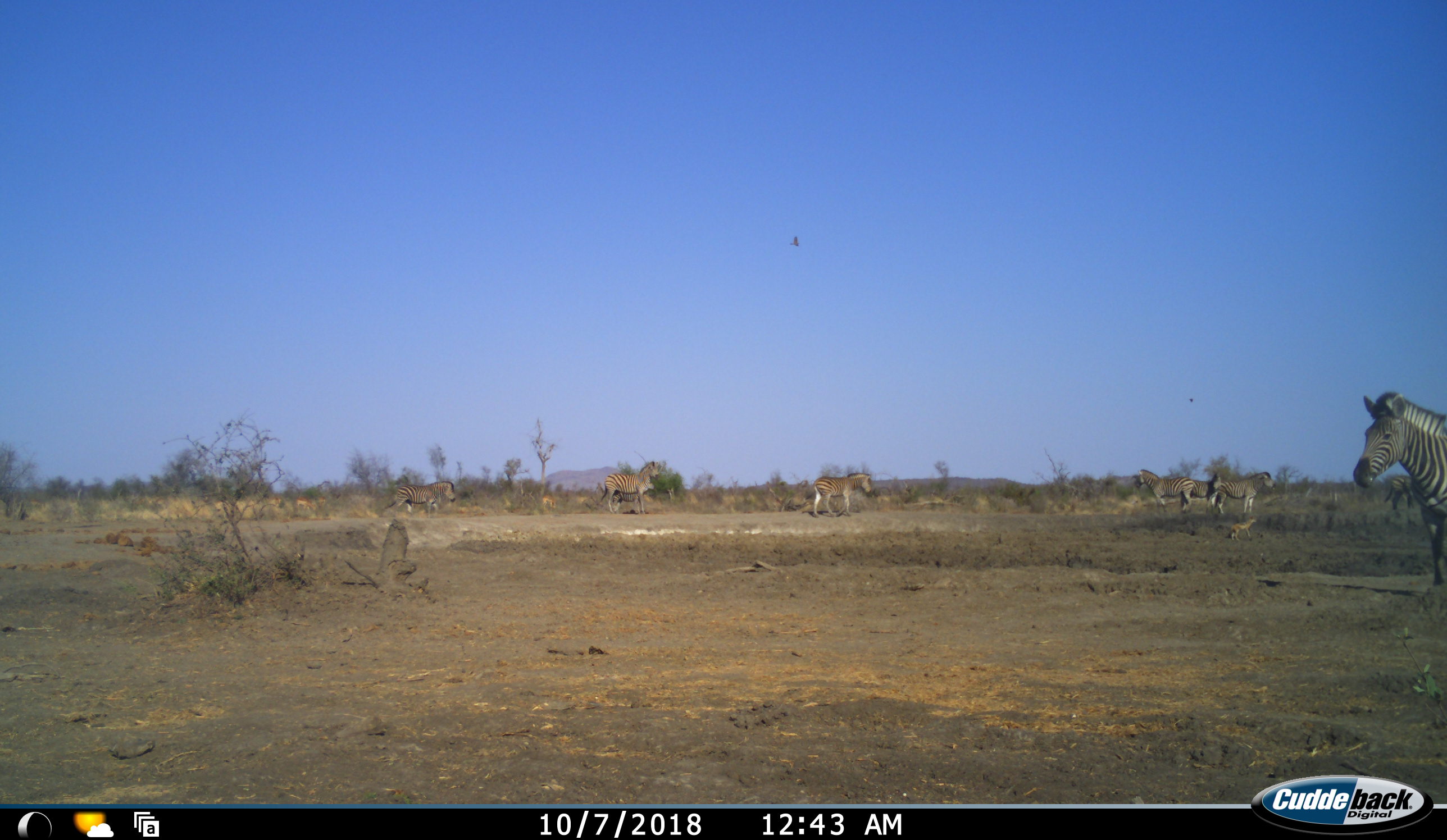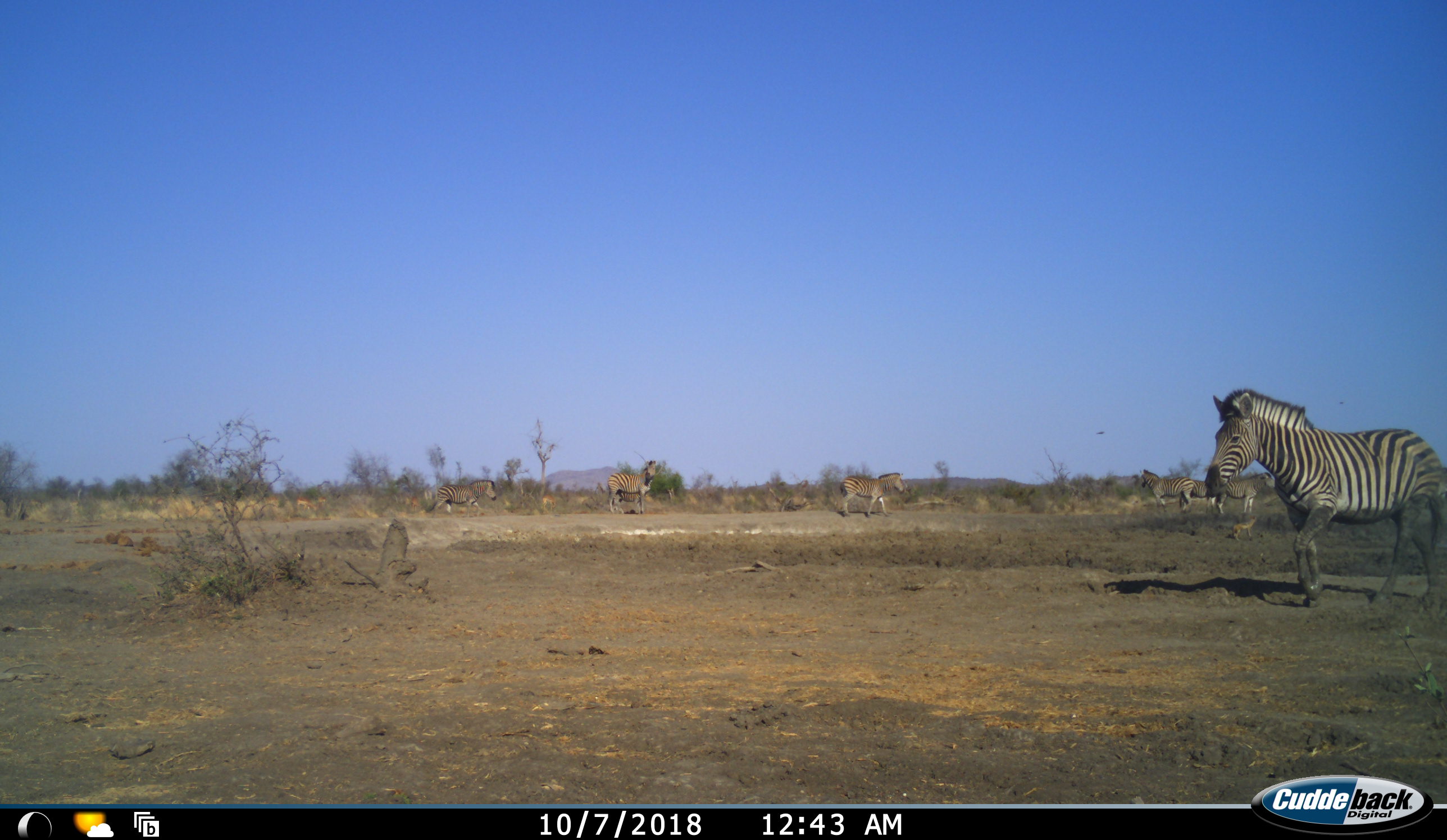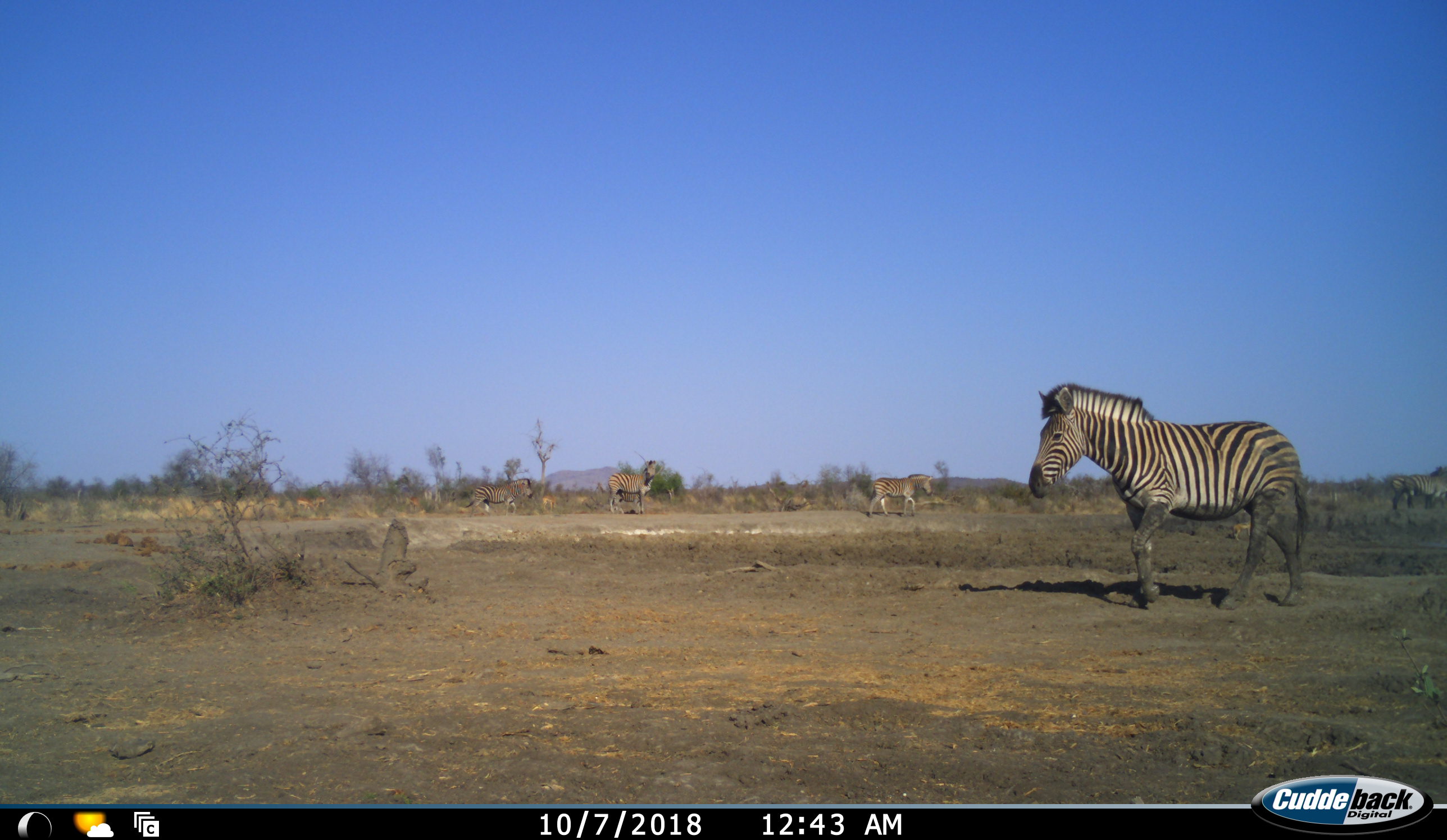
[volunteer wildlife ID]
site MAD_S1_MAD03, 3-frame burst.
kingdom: Animalia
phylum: Chordata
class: Mammalia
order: Perissodactyla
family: Equidae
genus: Equus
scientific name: Equus quagga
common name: plains zebra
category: zebraplains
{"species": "zebraplains (plains zebra) (Equus quagga)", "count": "7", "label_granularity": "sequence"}